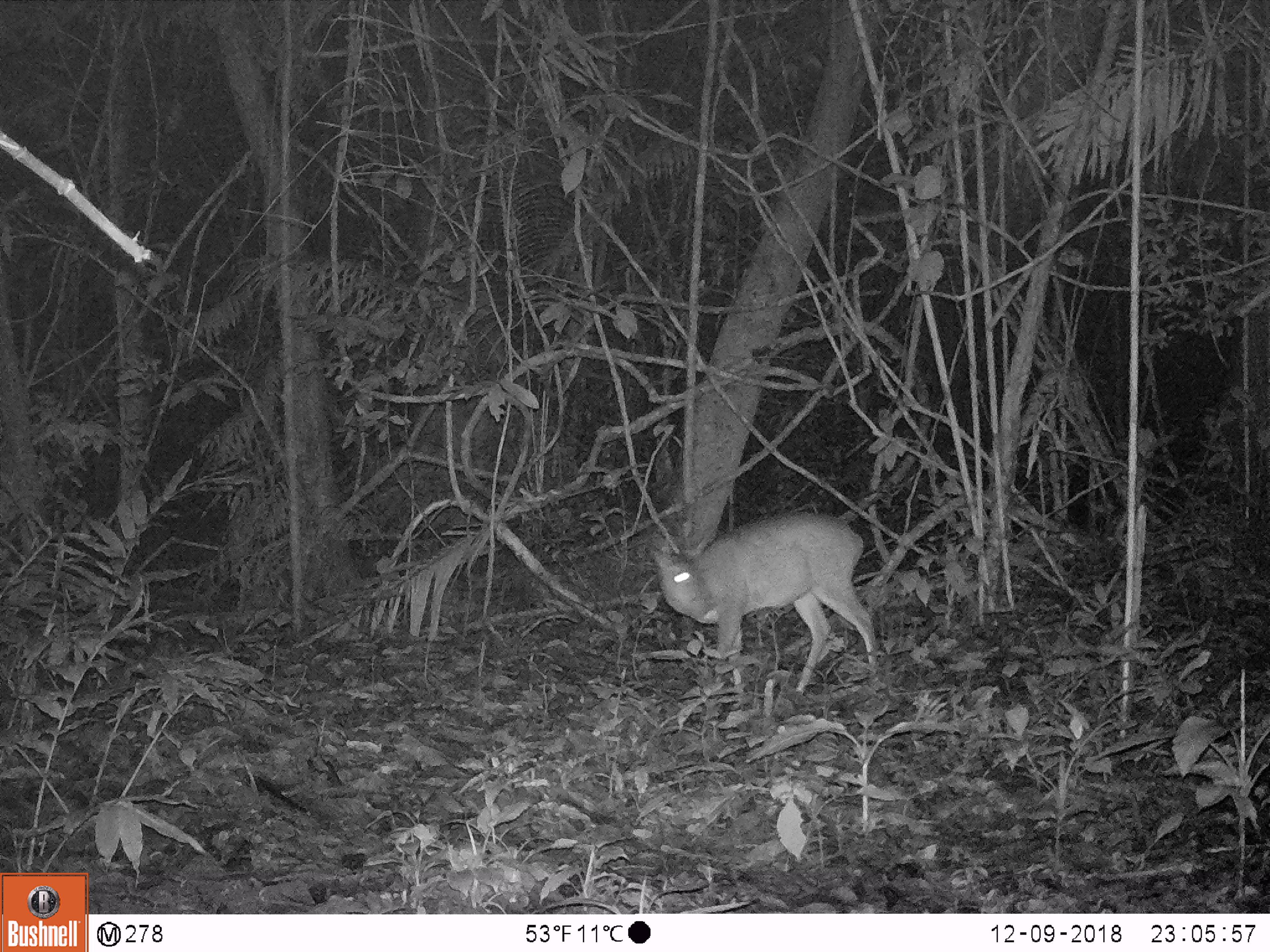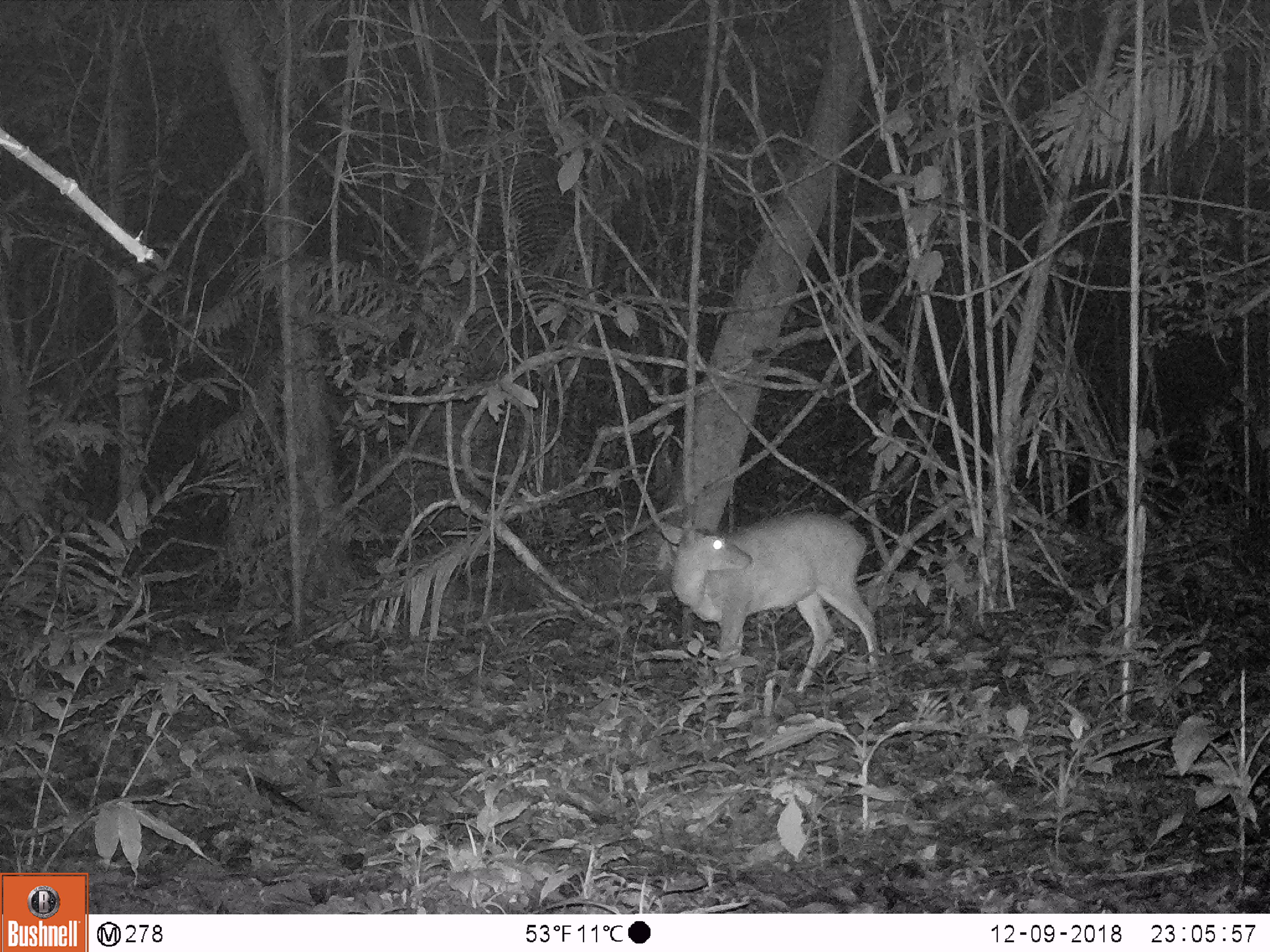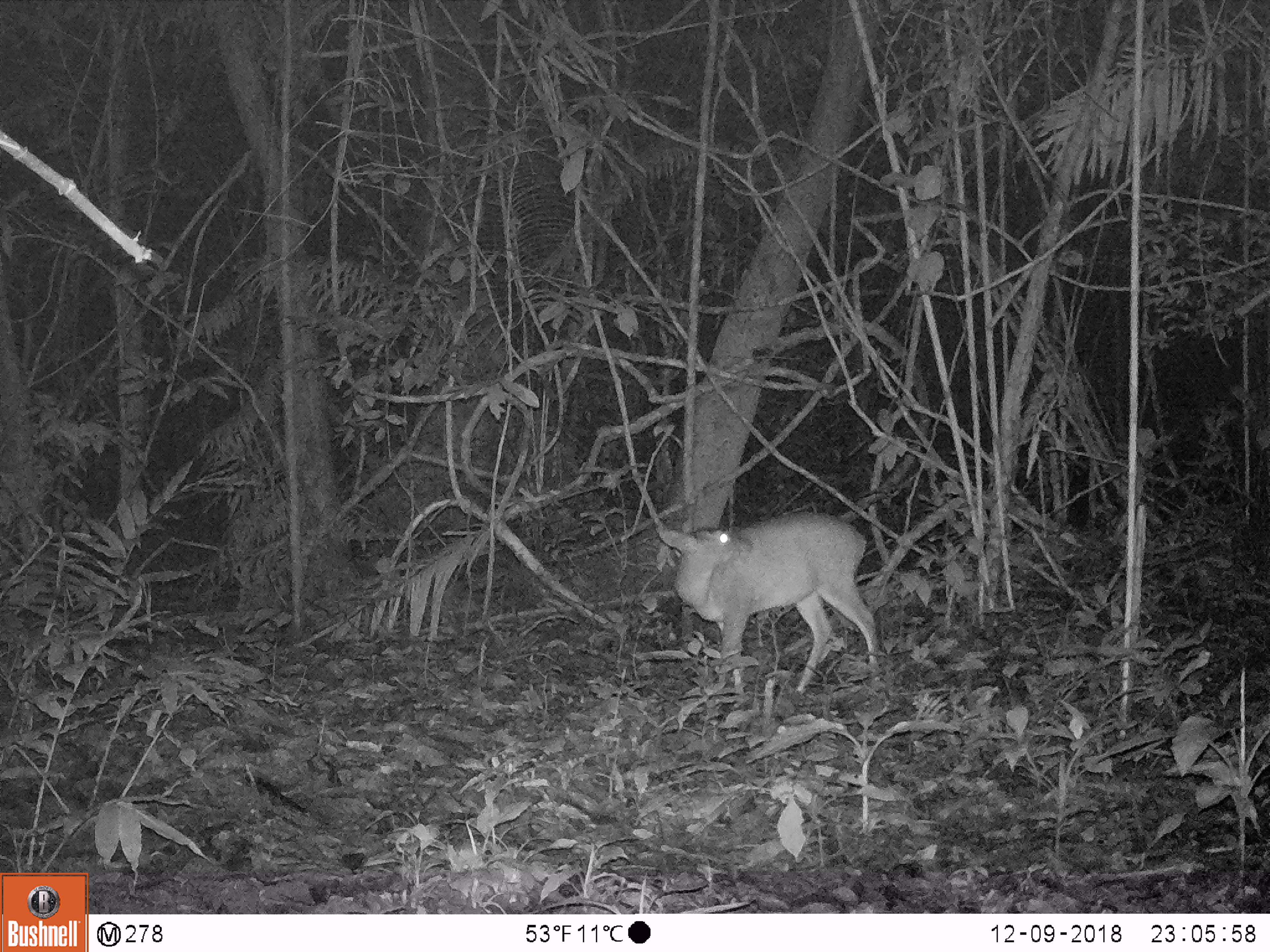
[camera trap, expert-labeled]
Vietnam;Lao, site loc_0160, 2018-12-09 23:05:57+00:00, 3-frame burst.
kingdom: Animalia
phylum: Chordata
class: Mammalia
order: Artiodactyla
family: Cervidae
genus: Muntiacus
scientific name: Muntiacus vuquangensis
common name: large-antlered muntjac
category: large antlered muntjac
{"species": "large antlered muntjac (large-antlered muntjac) (Muntiacus vuquangensis)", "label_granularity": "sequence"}